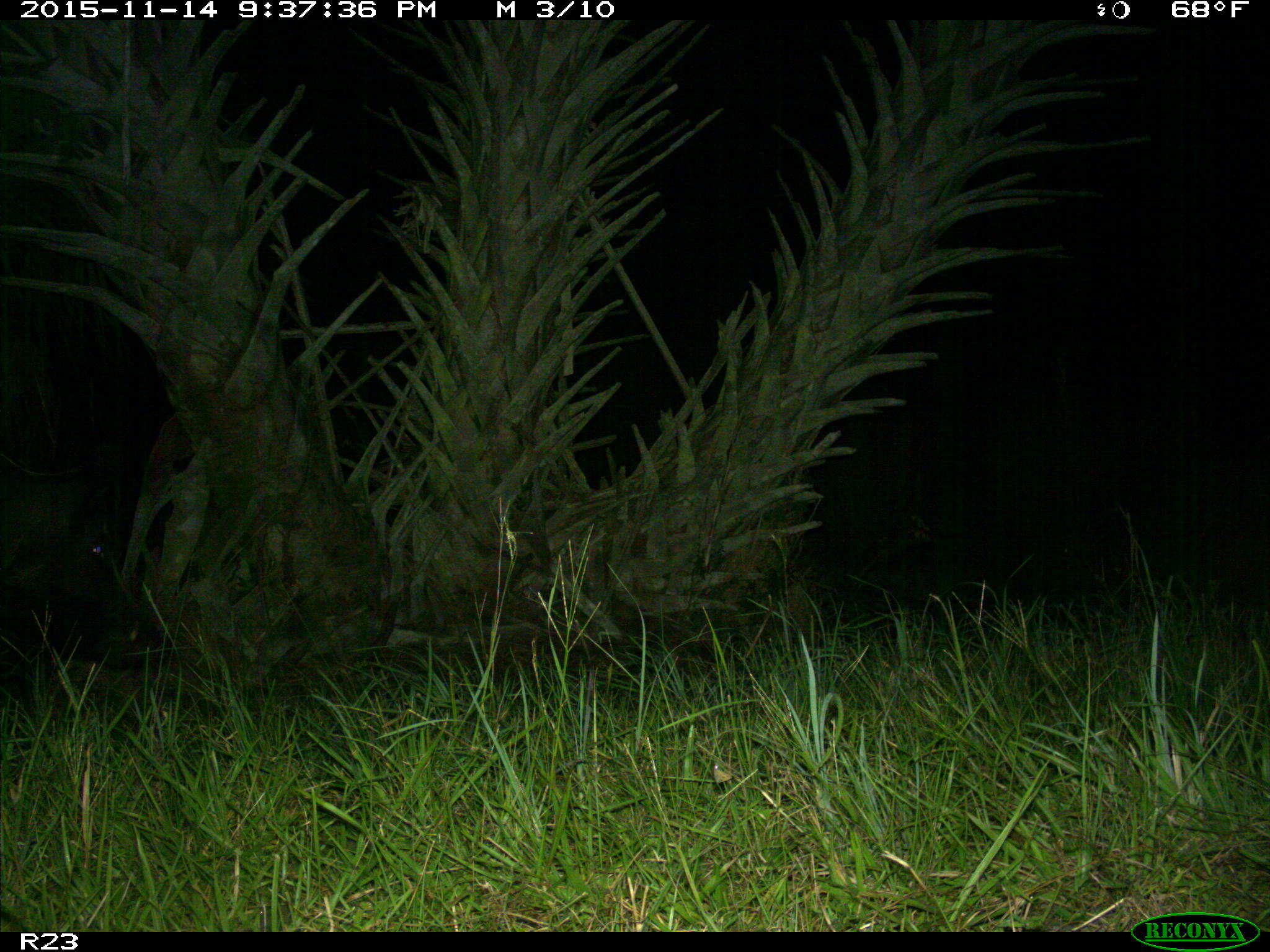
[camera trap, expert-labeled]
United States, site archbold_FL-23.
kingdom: Animalia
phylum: Chordata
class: Mammalia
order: Artiodactyla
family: Suidae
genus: Sus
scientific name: Sus scrofa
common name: wild boar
Sus scrofa (wild boar).